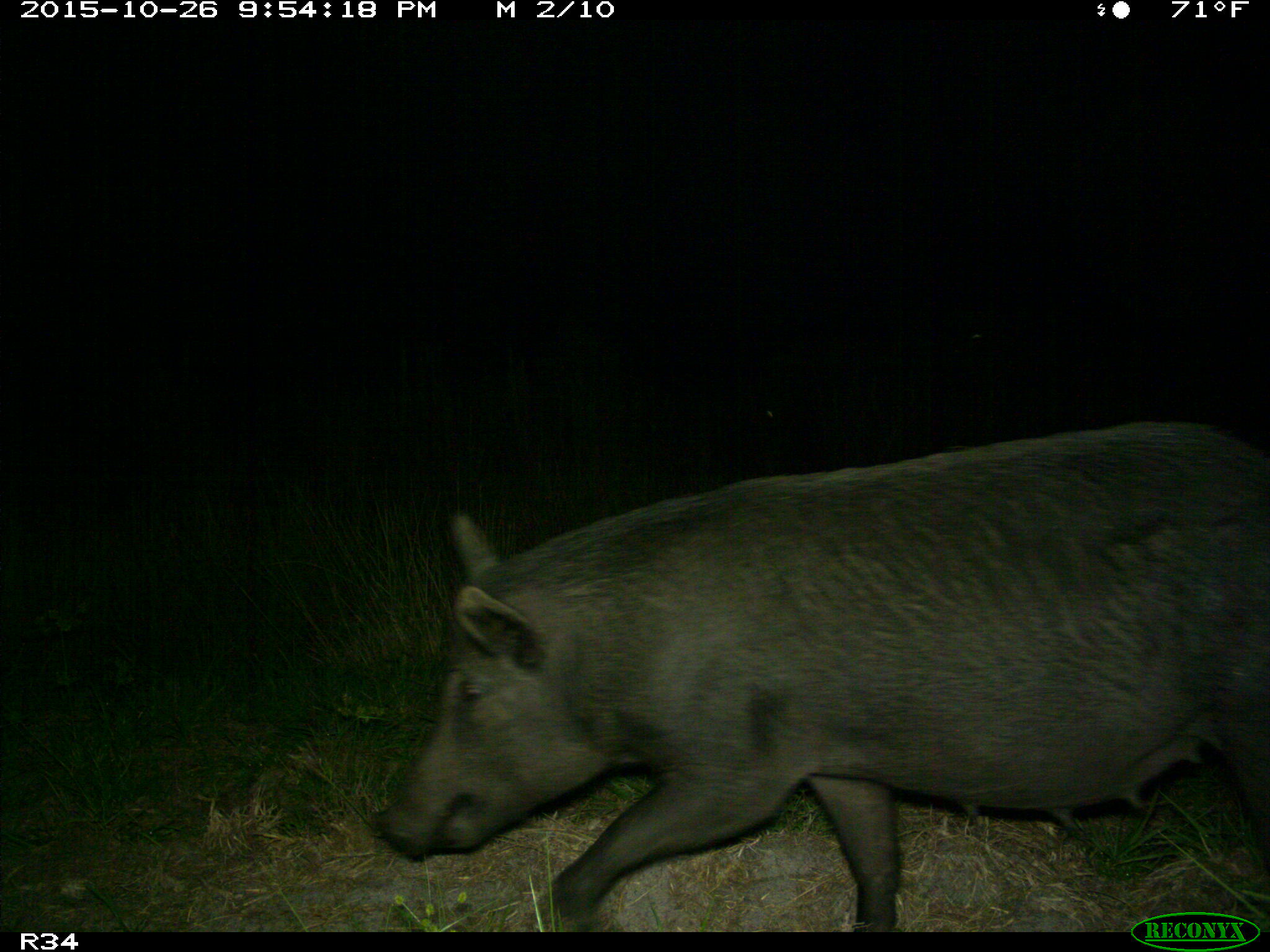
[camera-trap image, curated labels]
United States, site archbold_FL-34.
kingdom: Animalia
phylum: Chordata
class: Mammalia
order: Artiodactyla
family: Suidae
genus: Sus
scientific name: Sus scrofa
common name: wild boar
Sus scrofa (wild boar).